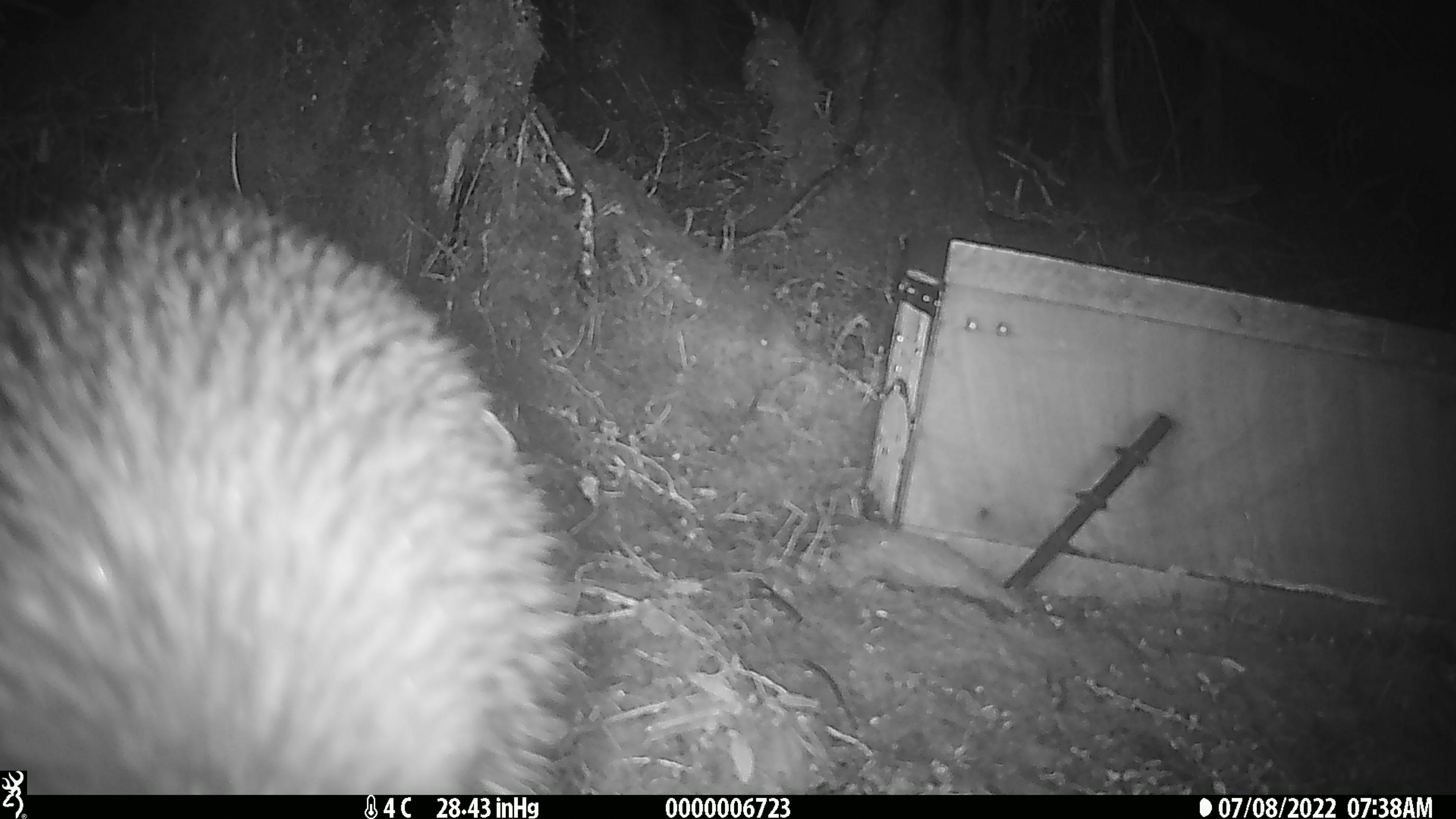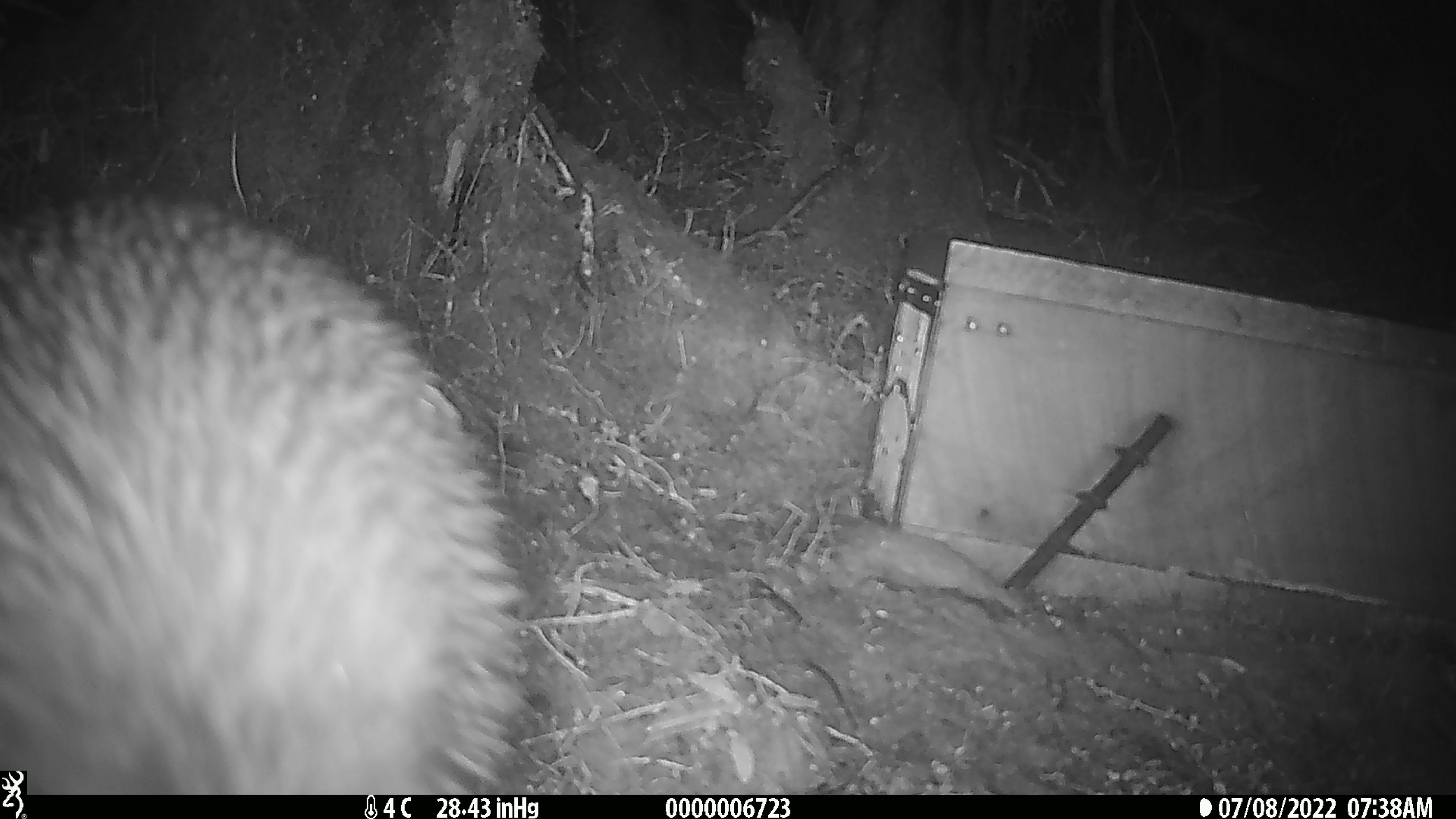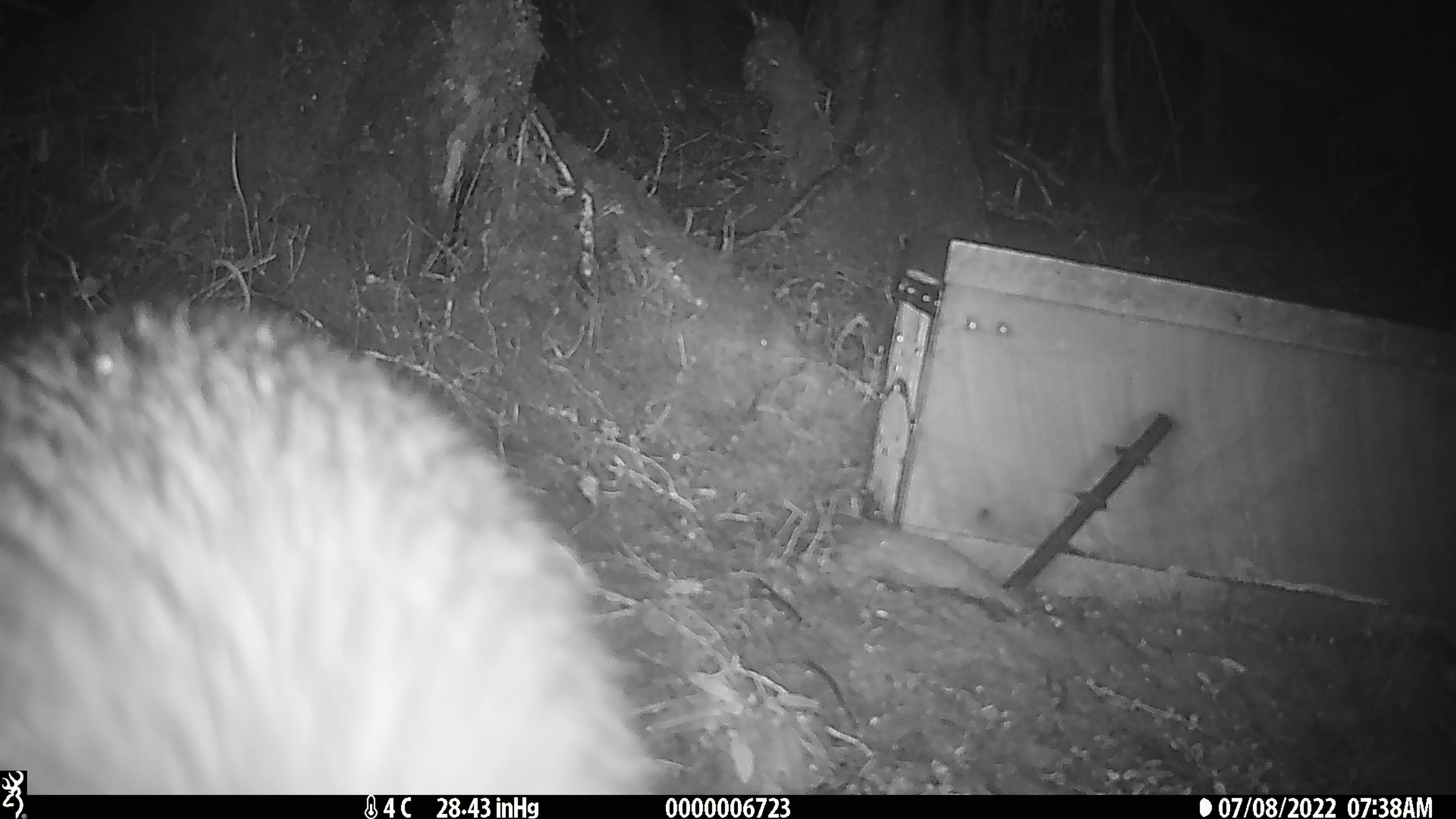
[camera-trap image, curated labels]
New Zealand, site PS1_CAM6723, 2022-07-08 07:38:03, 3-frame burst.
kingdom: Animalia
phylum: Chordata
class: Aves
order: Apterygiformes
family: Apterygidae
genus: Apteryx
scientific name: Apteryx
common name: kiwi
Kiwi (Apteryx).